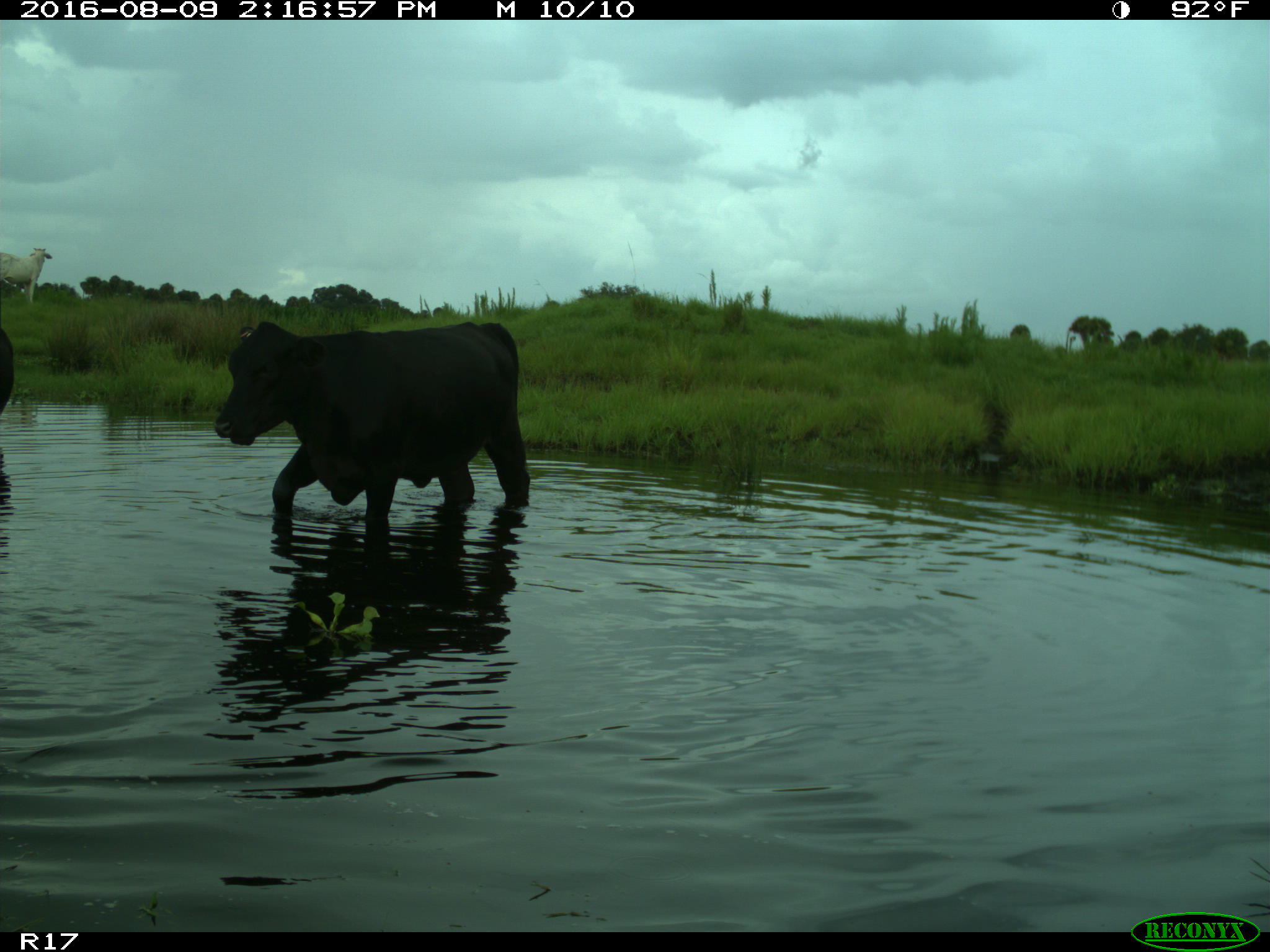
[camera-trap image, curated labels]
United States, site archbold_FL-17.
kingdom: Animalia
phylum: Chordata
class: Mammalia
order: Artiodactyla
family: Bovidae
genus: Bos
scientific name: Bos taurus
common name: domestic cow